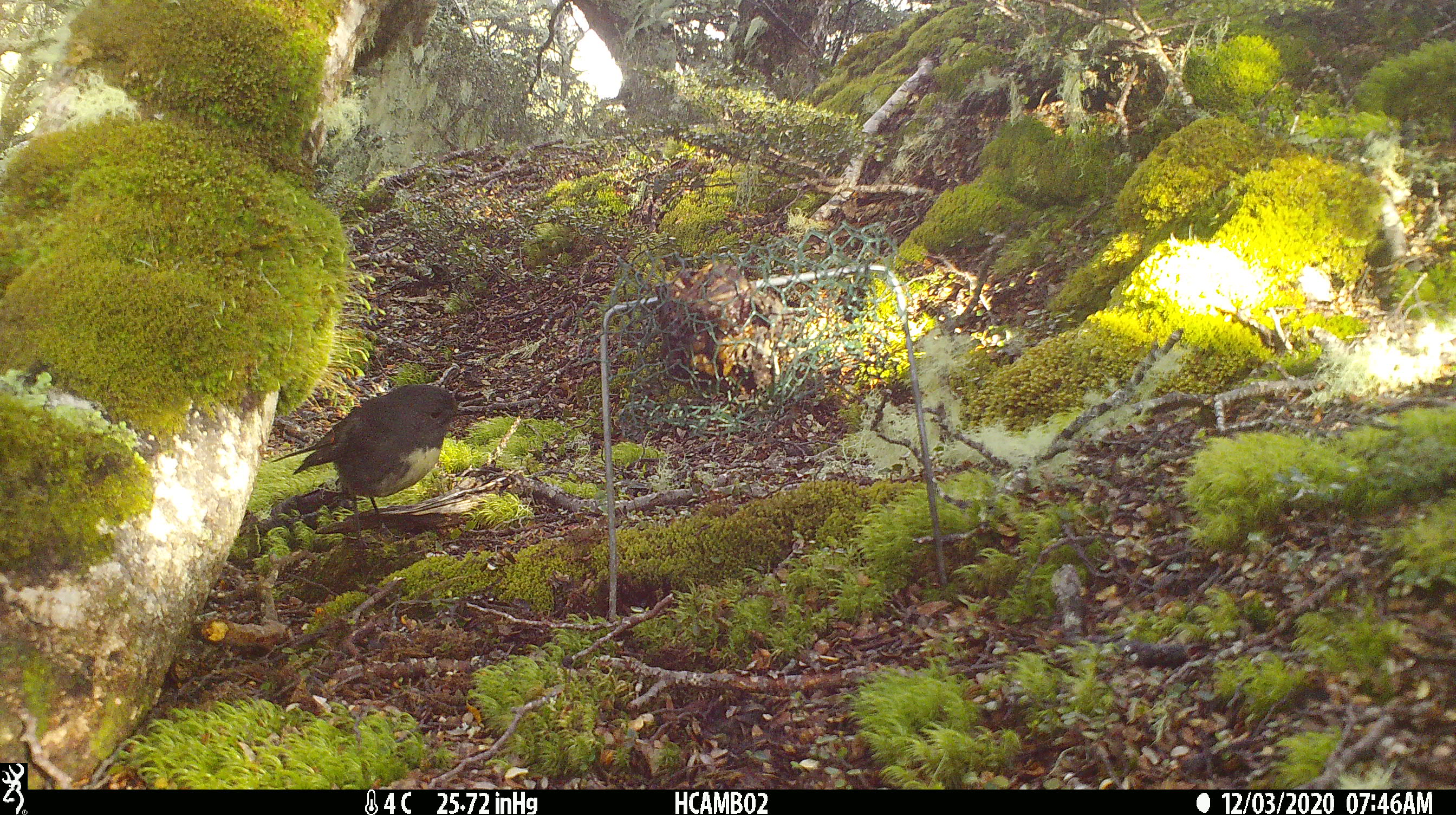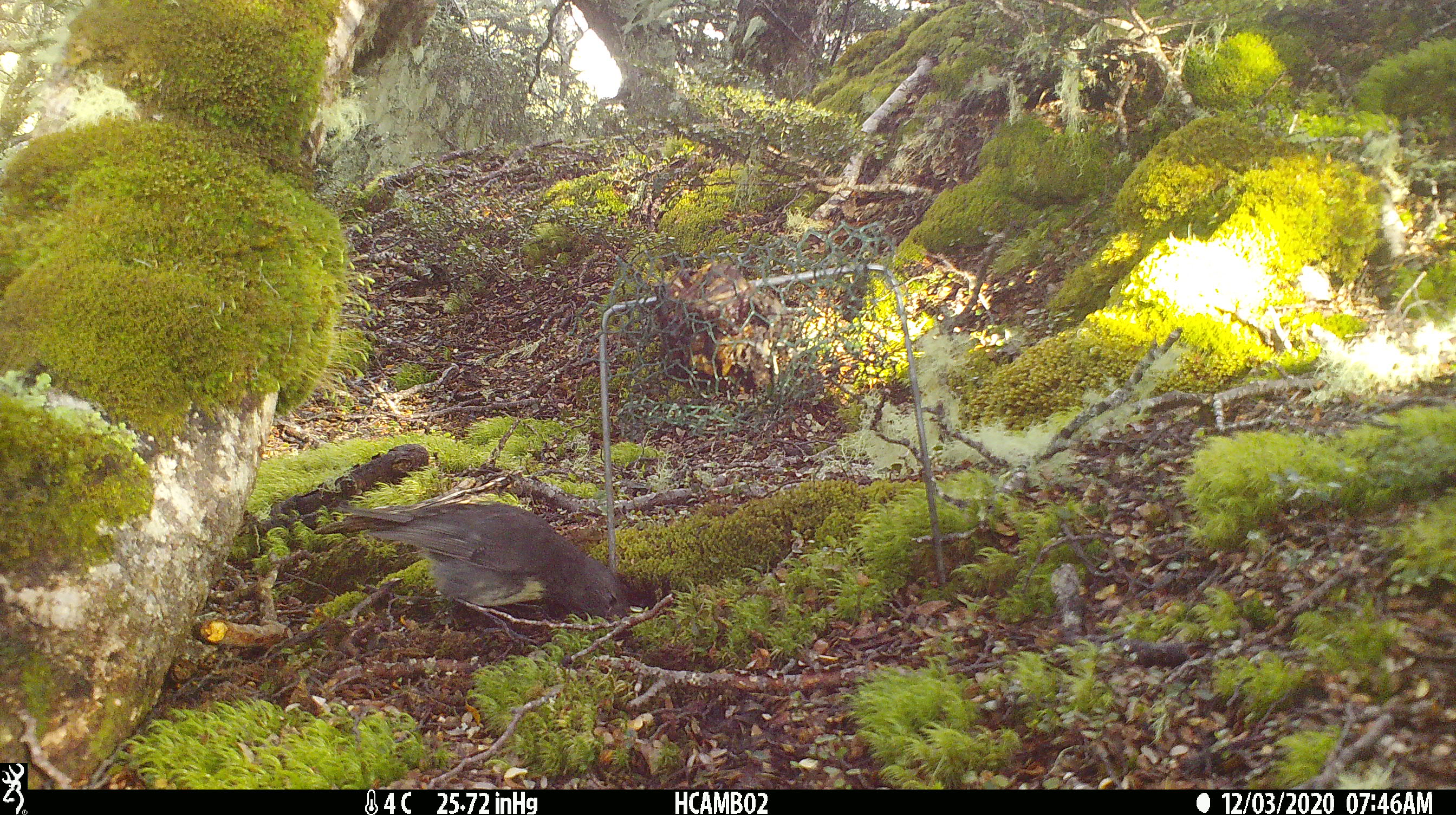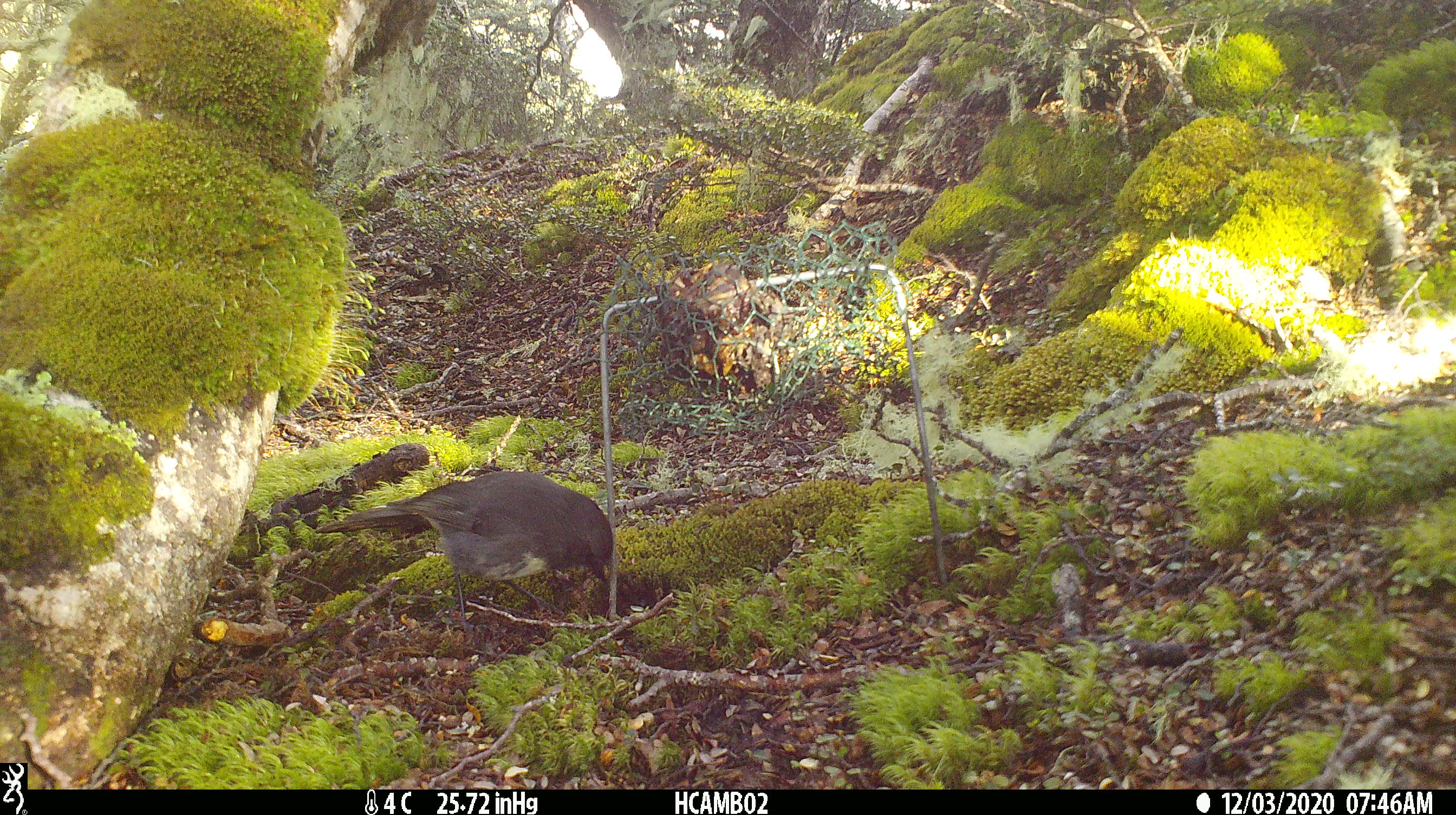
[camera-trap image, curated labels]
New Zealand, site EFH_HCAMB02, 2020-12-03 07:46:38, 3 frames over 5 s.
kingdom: Animalia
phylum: Chordata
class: Aves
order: Passeriformes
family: Petroicidae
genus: Petroica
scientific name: Petroica australis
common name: new zealand robin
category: robin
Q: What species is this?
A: Robin (new zealand robin) (Petroica australis).